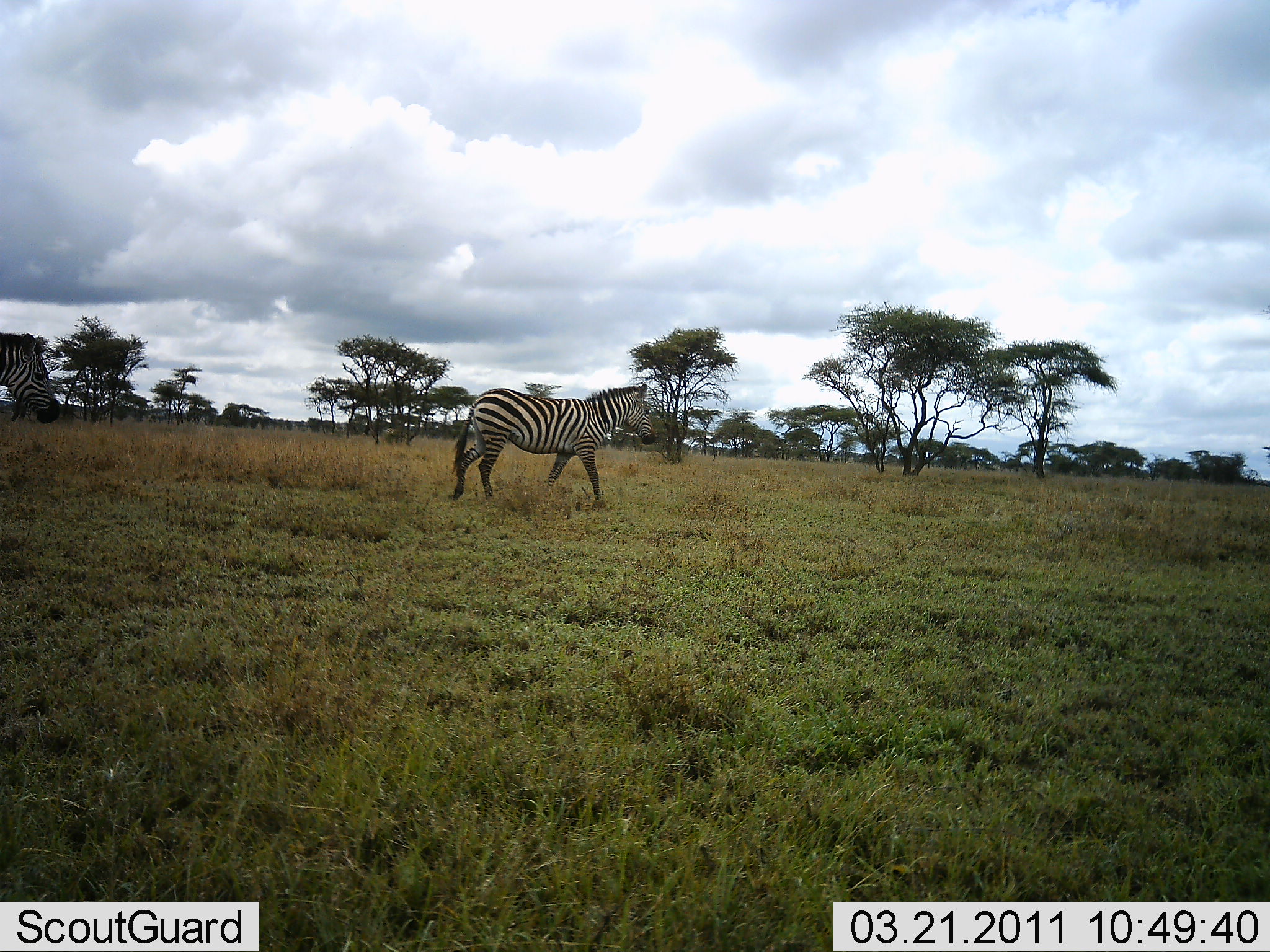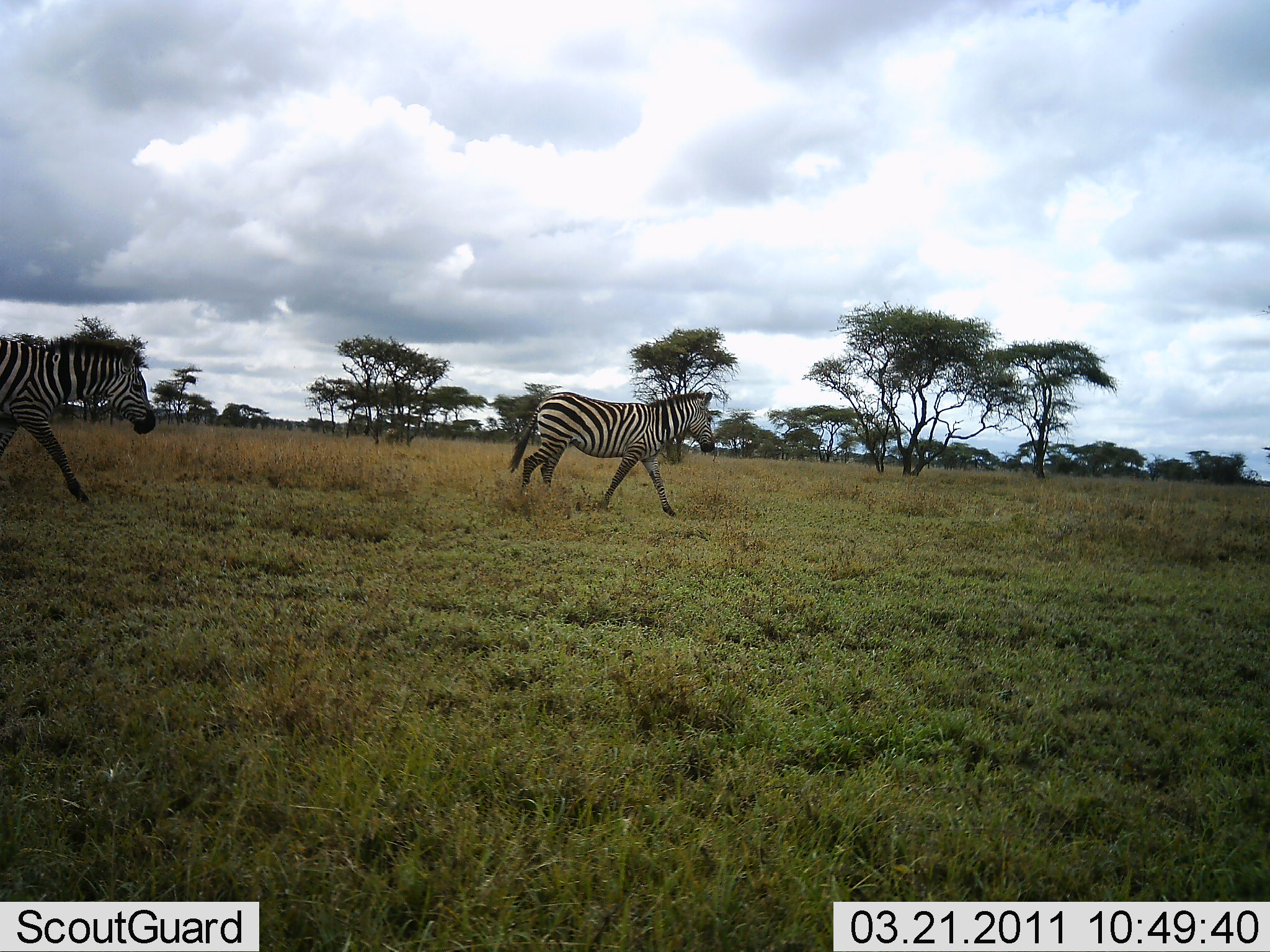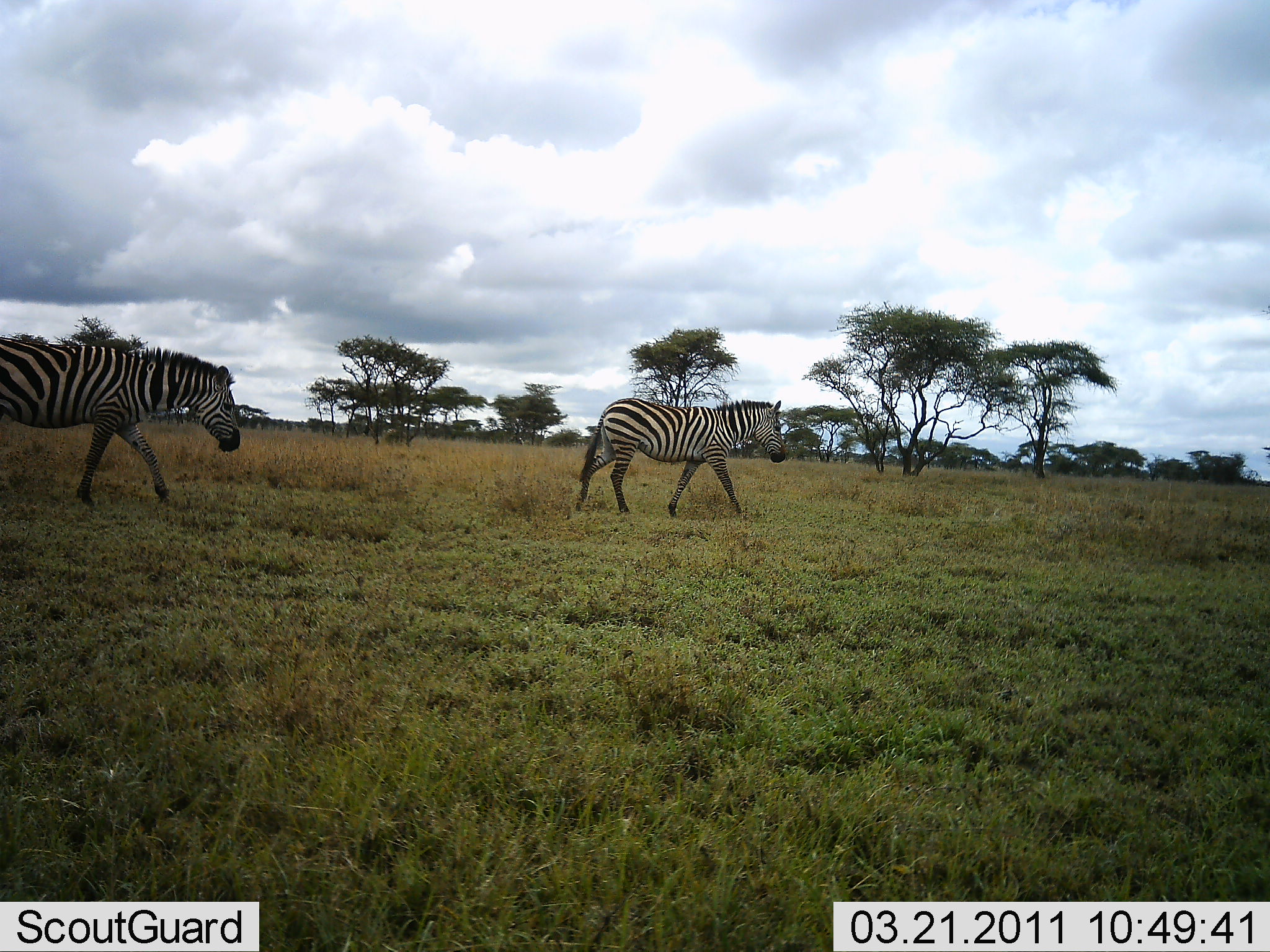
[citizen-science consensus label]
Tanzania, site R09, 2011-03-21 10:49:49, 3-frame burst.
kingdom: Animalia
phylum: Chordata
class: Mammalia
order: Perissodactyla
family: Equidae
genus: Equus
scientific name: Equus quagga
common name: plains zebra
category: zebra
Zebra (plains zebra) (Equus quagga), count 2. Behavior (volunteer vote fractions): standing 9%, resting 0%, moving 91%, interacting 0%. Young present (vote fraction): 0%. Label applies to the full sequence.